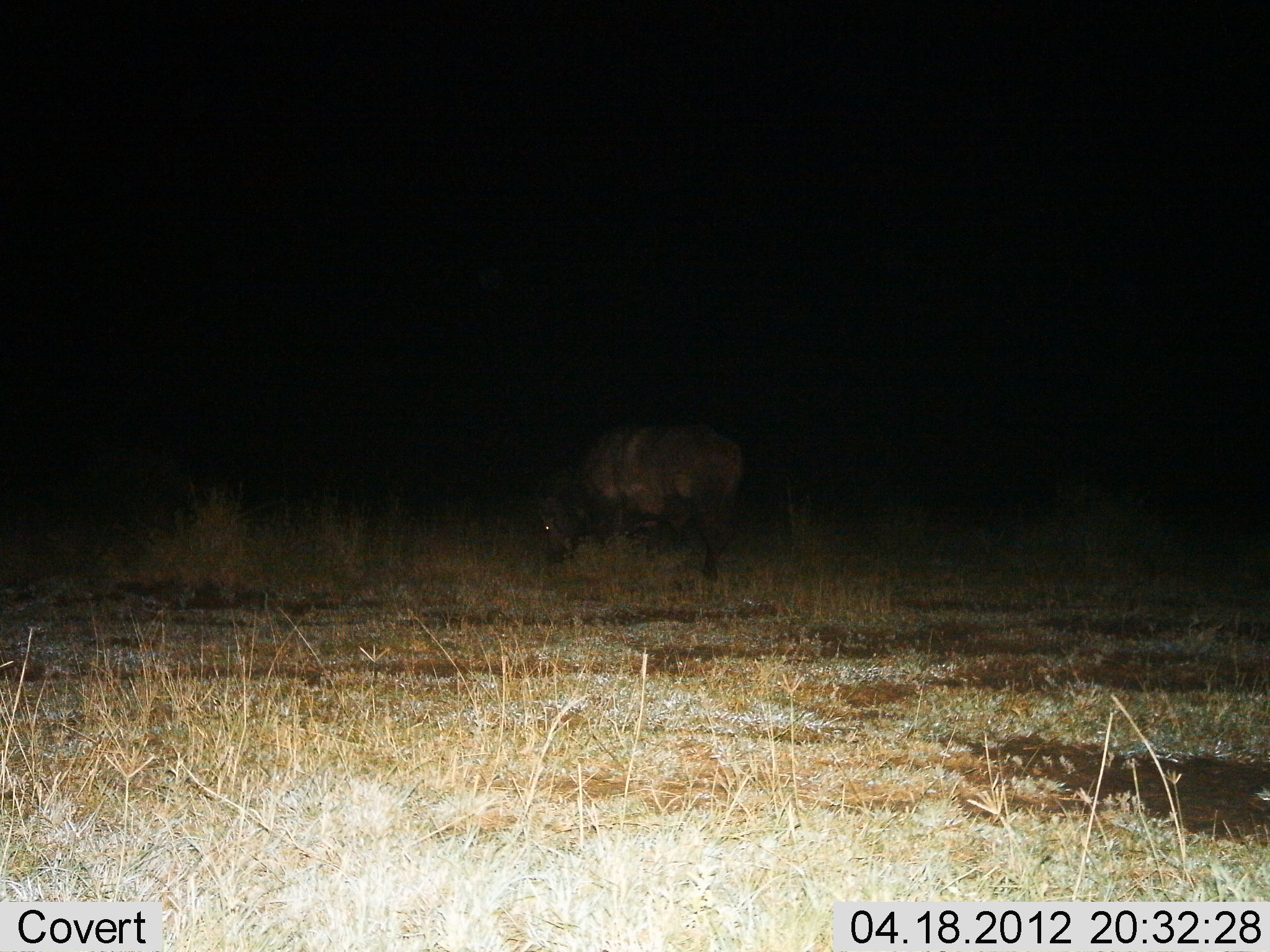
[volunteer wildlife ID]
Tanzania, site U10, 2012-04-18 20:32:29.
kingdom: Animalia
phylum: Chordata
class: Mammalia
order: Artiodactyla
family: Bovidae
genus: Syncerus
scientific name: Syncerus caffer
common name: cape buffalo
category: buffalo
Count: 1.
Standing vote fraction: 17%.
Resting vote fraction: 0%.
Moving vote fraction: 0%.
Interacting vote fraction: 0%.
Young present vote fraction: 0%.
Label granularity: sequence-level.